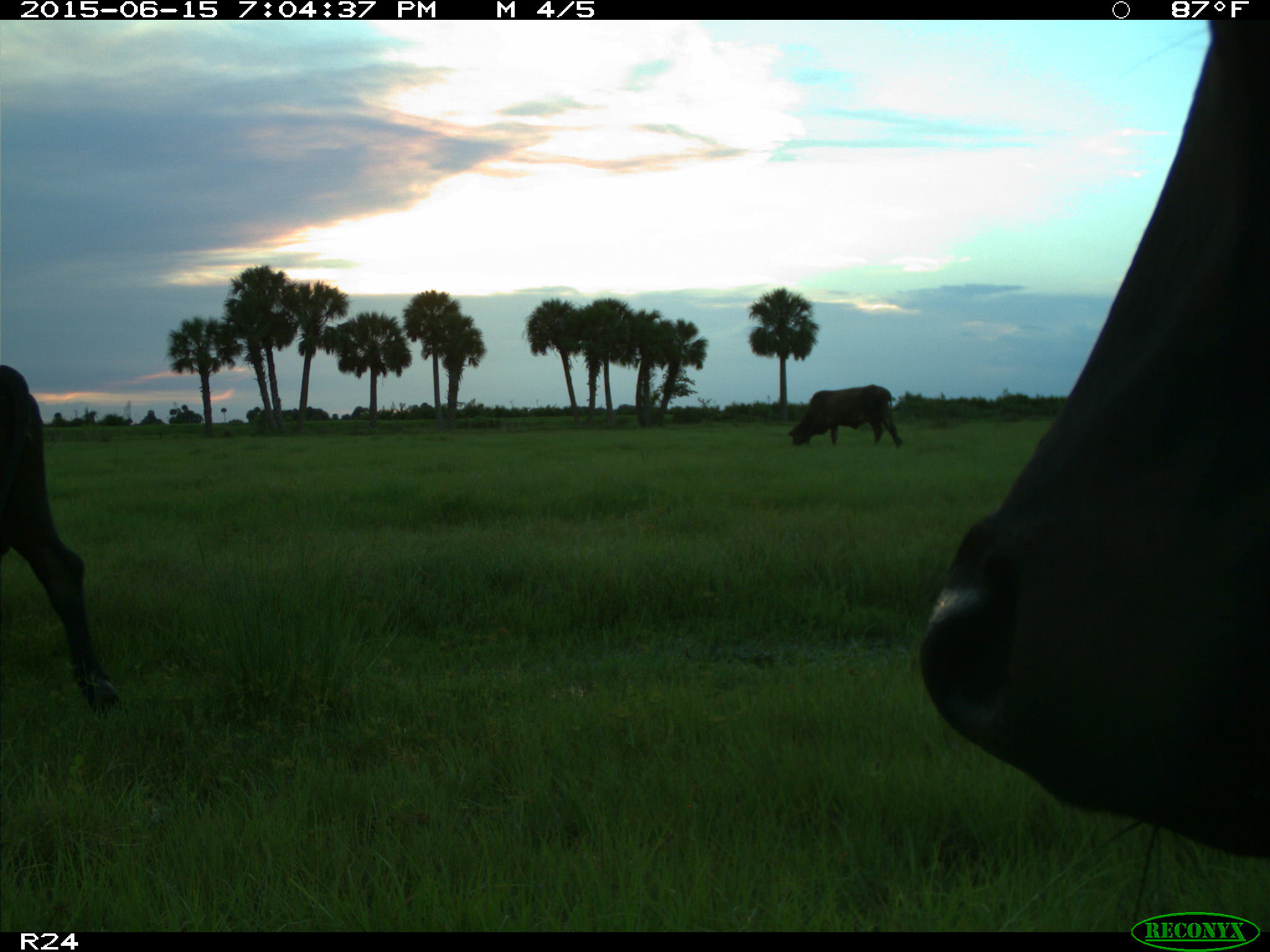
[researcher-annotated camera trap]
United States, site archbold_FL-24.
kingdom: Animalia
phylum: Chordata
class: Mammalia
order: Artiodactyla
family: Bovidae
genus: Bos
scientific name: Bos taurus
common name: domestic cow